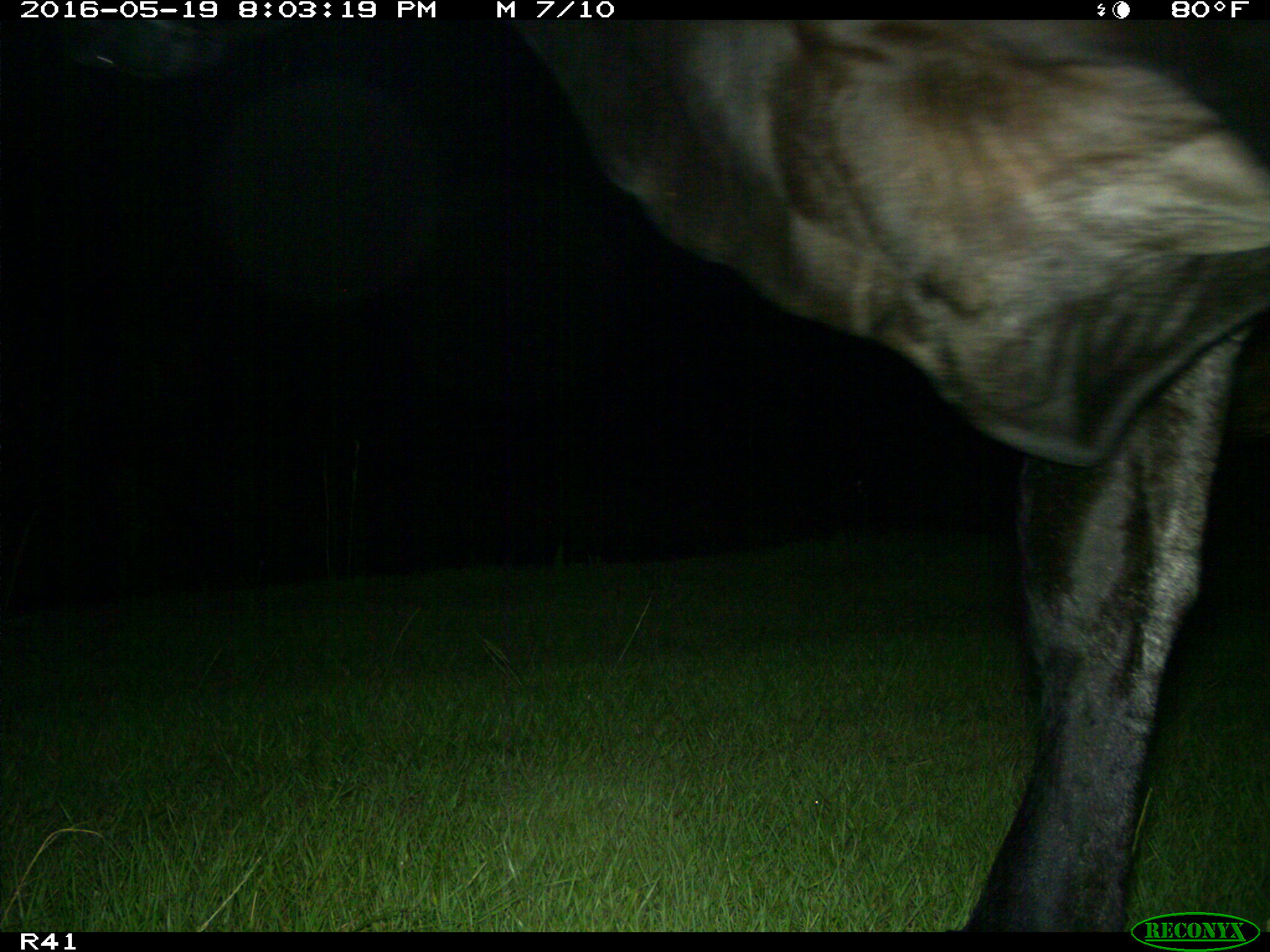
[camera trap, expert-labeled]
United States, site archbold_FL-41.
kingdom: Animalia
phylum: Chordata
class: Mammalia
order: Artiodactyla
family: Bovidae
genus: Bos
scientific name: Bos taurus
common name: domestic cow